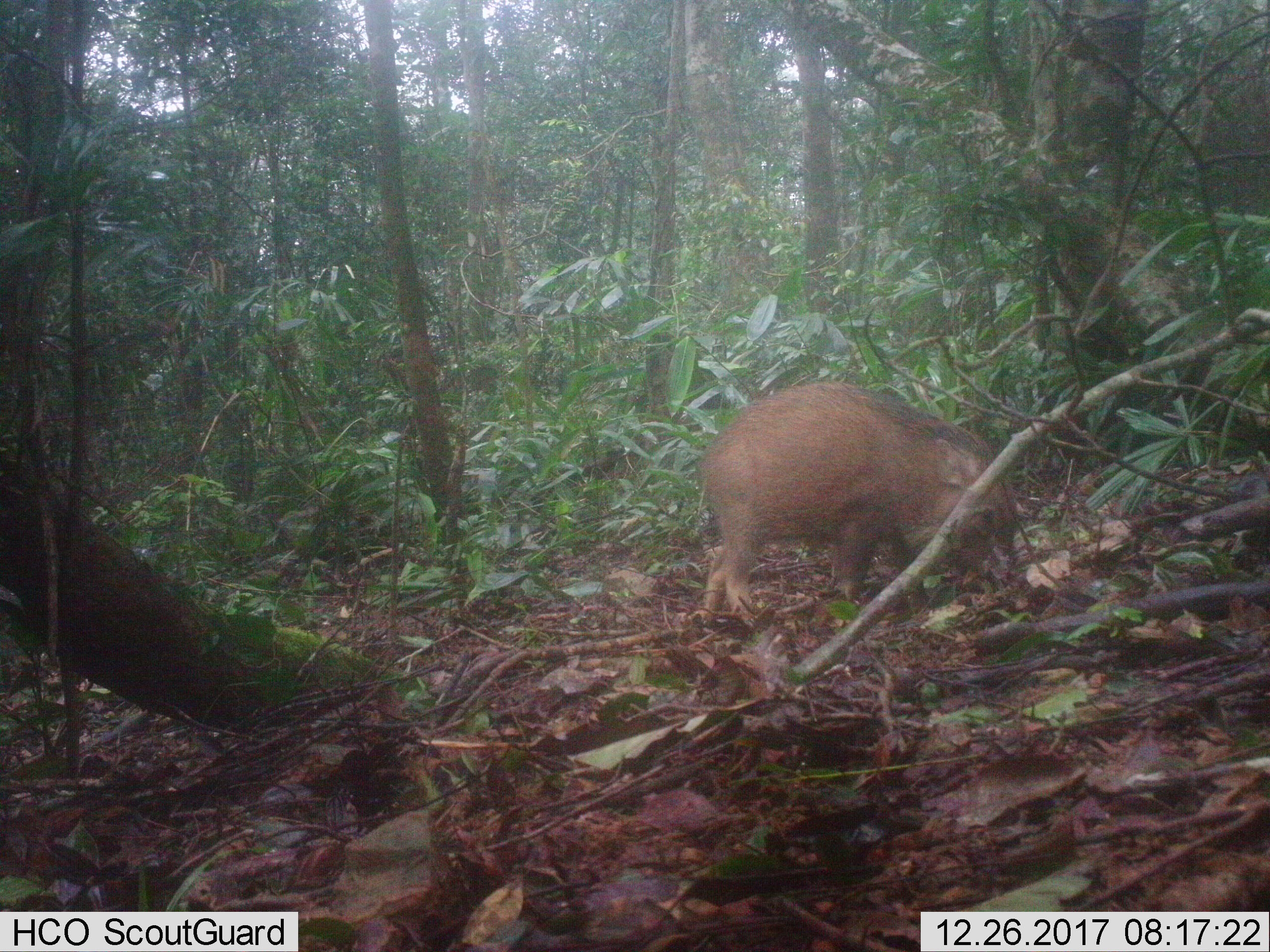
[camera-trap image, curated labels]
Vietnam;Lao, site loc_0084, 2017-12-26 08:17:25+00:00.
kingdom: Animalia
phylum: Chordata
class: Mammalia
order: Artiodactyla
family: Suidae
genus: Sus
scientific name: Sus scrofa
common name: eurasian wild pig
Eurasian wild pig (Sus scrofa). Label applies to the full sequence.